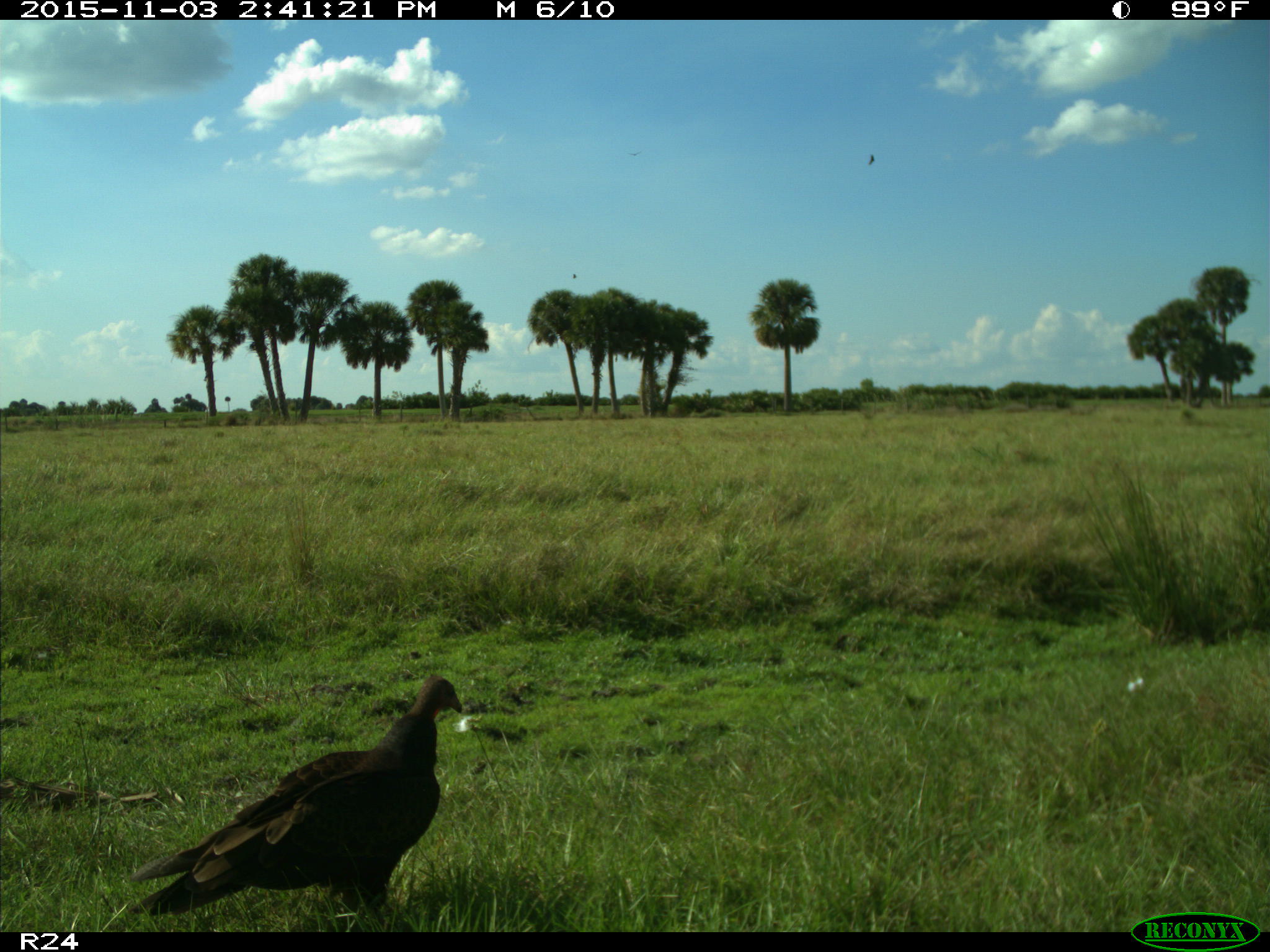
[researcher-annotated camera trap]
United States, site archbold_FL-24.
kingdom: Animalia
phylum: Chordata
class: Aves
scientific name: Aves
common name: birds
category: unidentified bird